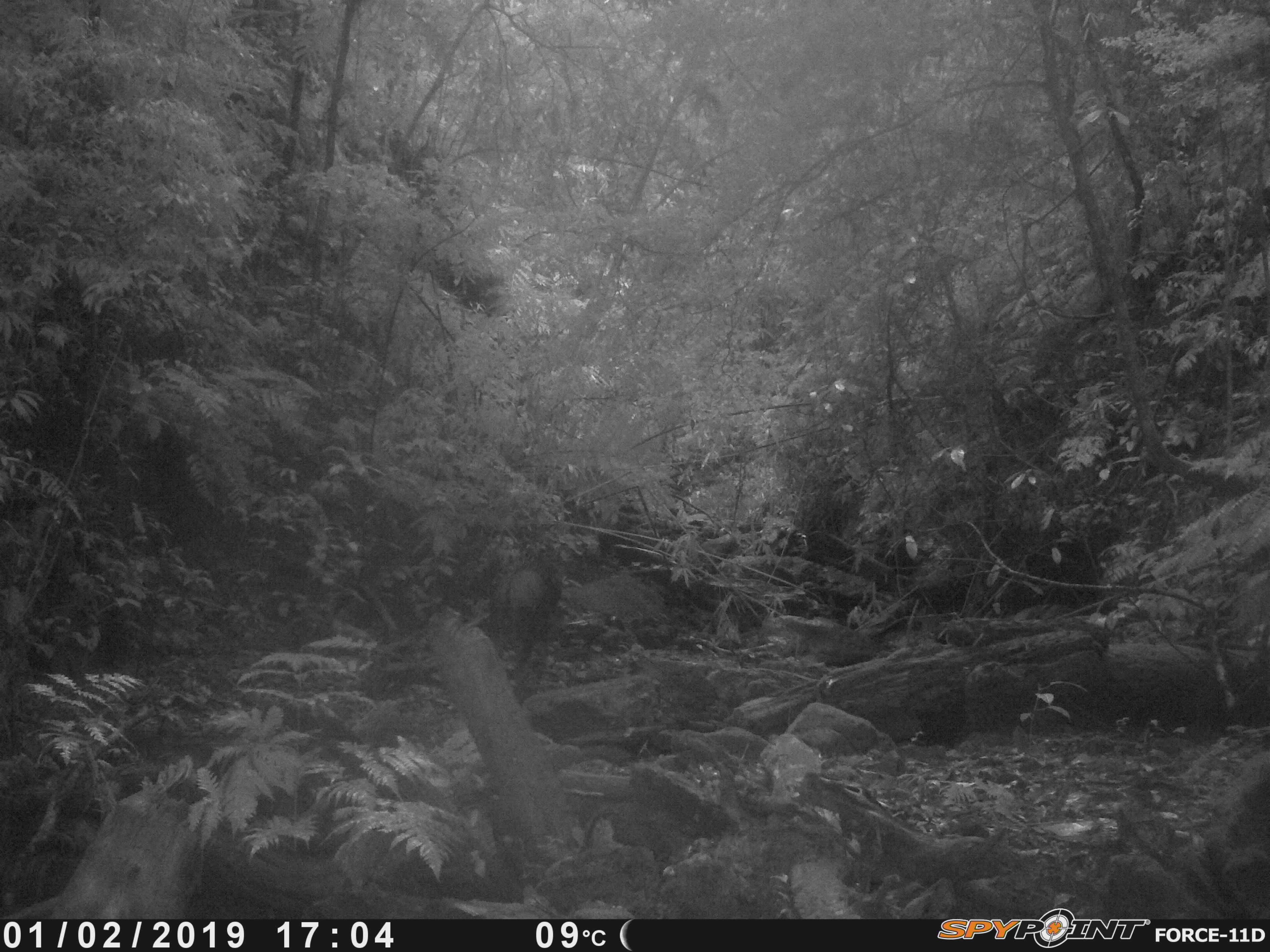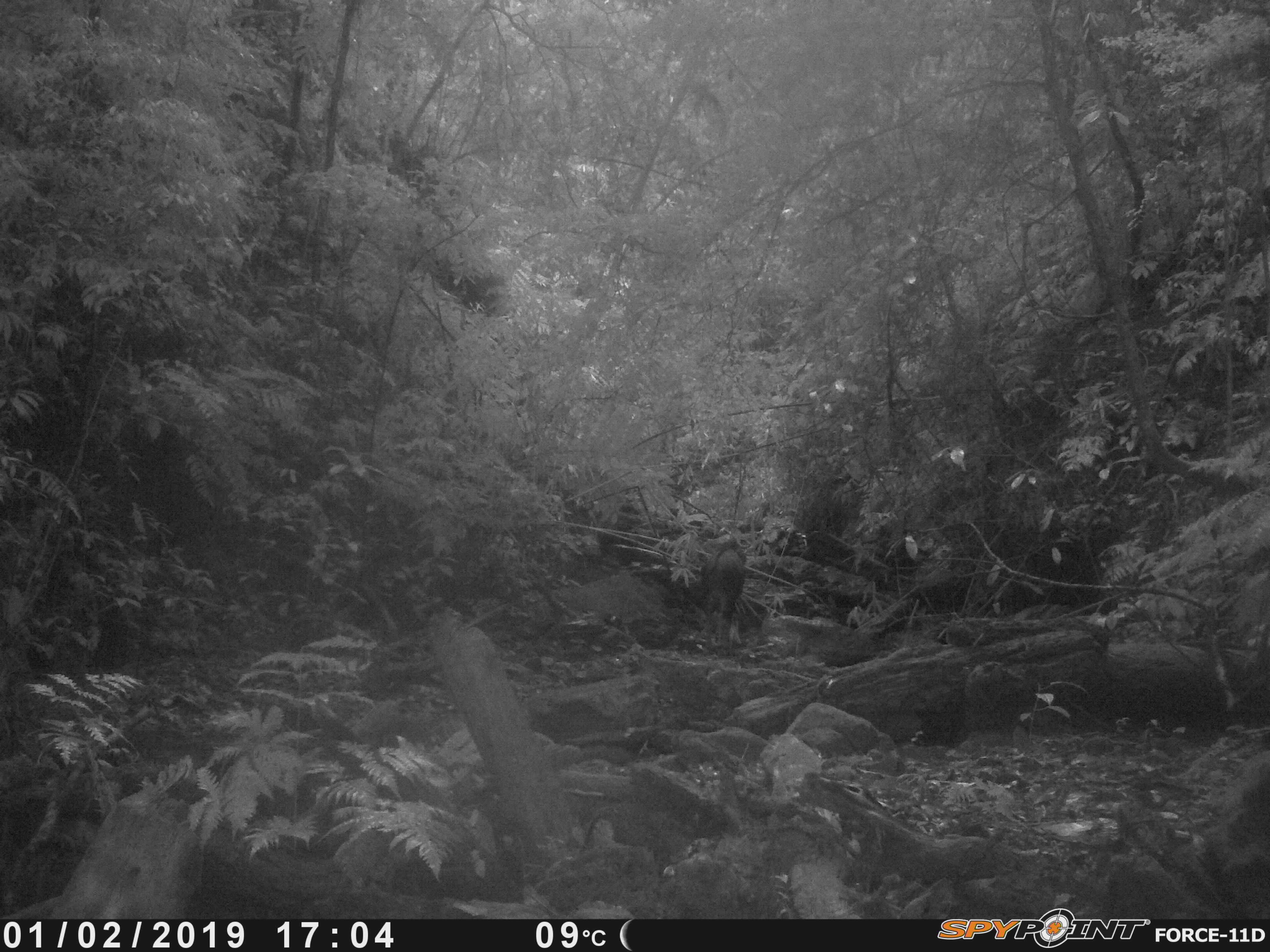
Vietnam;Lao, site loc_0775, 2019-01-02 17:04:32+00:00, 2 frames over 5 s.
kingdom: Animalia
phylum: Chordata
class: Mammalia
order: Artiodactyla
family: Bovidae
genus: Capricornis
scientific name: Capricornis sumatraensis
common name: chinese serow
Chinese serow (Capricornis sumatraensis). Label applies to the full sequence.